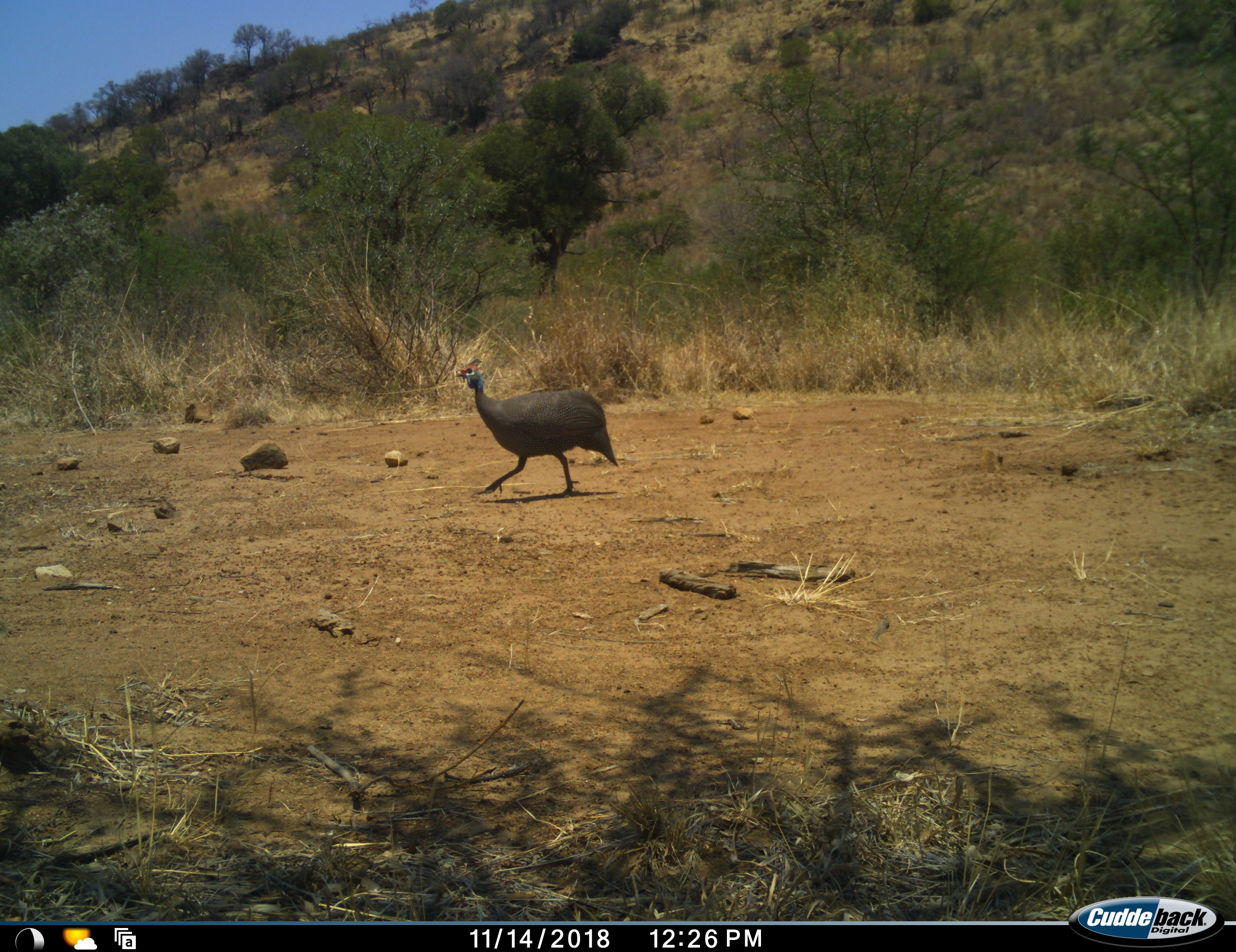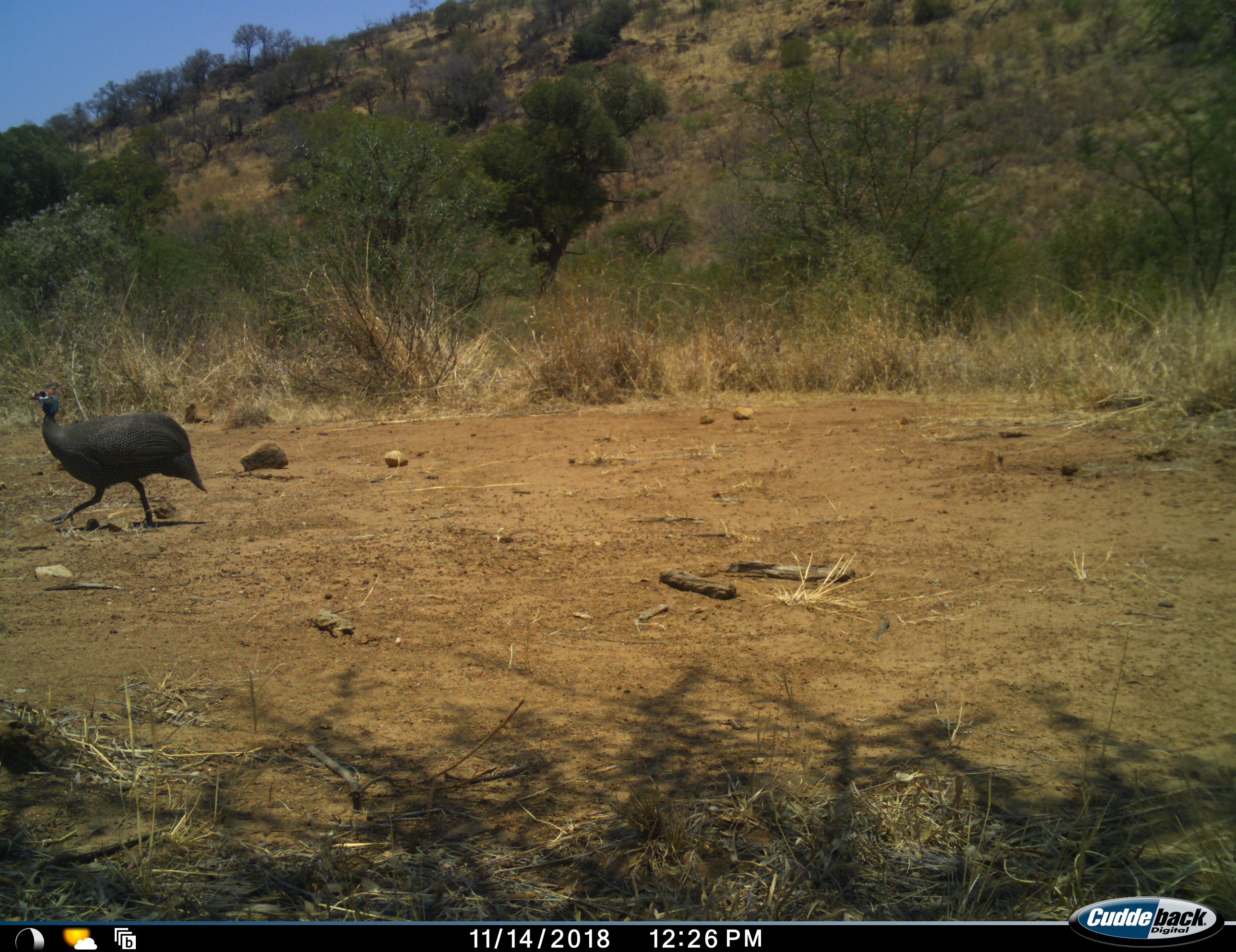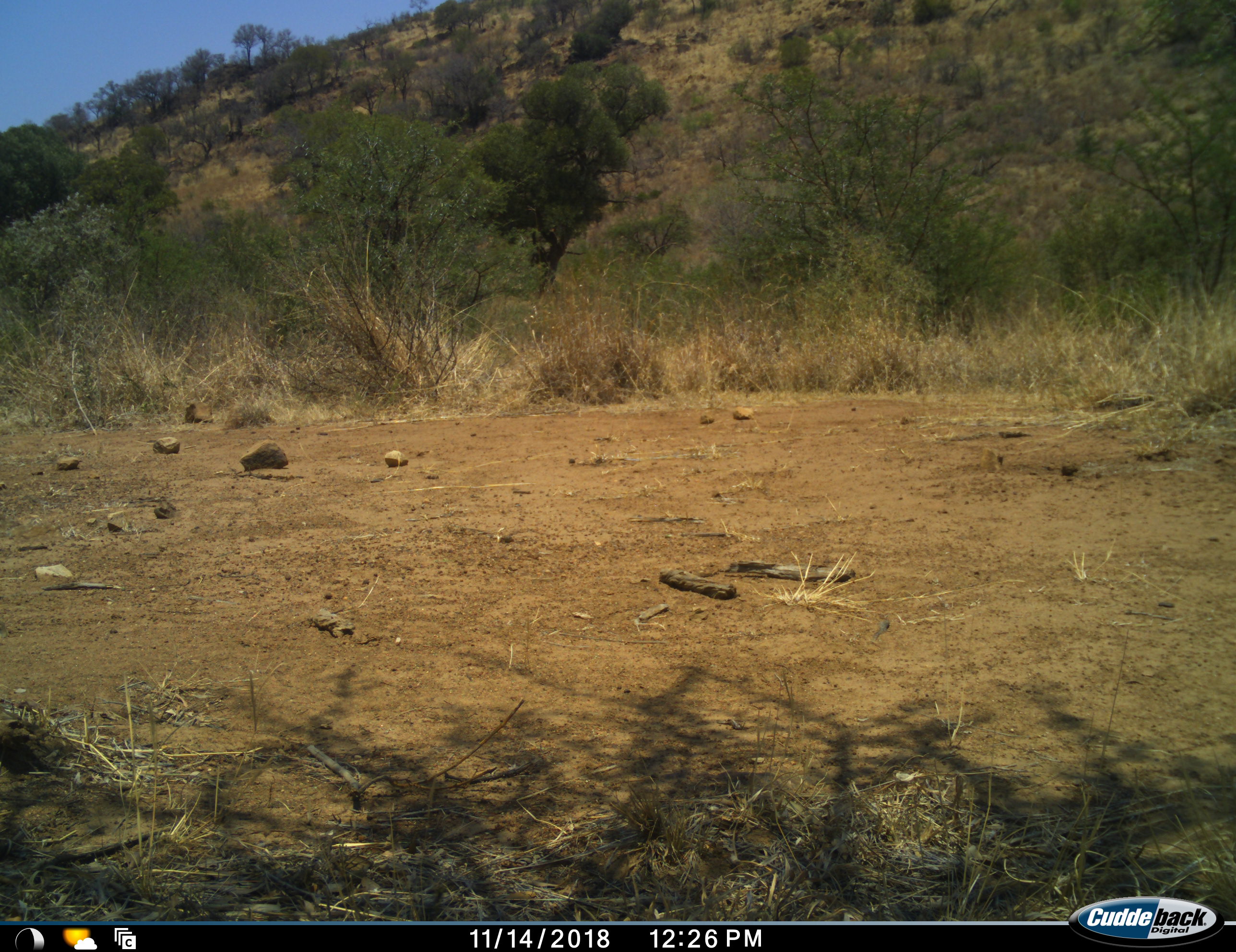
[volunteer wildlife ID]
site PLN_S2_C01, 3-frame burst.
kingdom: Animalia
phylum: Chordata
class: Aves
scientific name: Aves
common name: bird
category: birdother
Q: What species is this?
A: Birdother (bird) (Aves).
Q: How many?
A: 1.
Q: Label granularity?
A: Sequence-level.